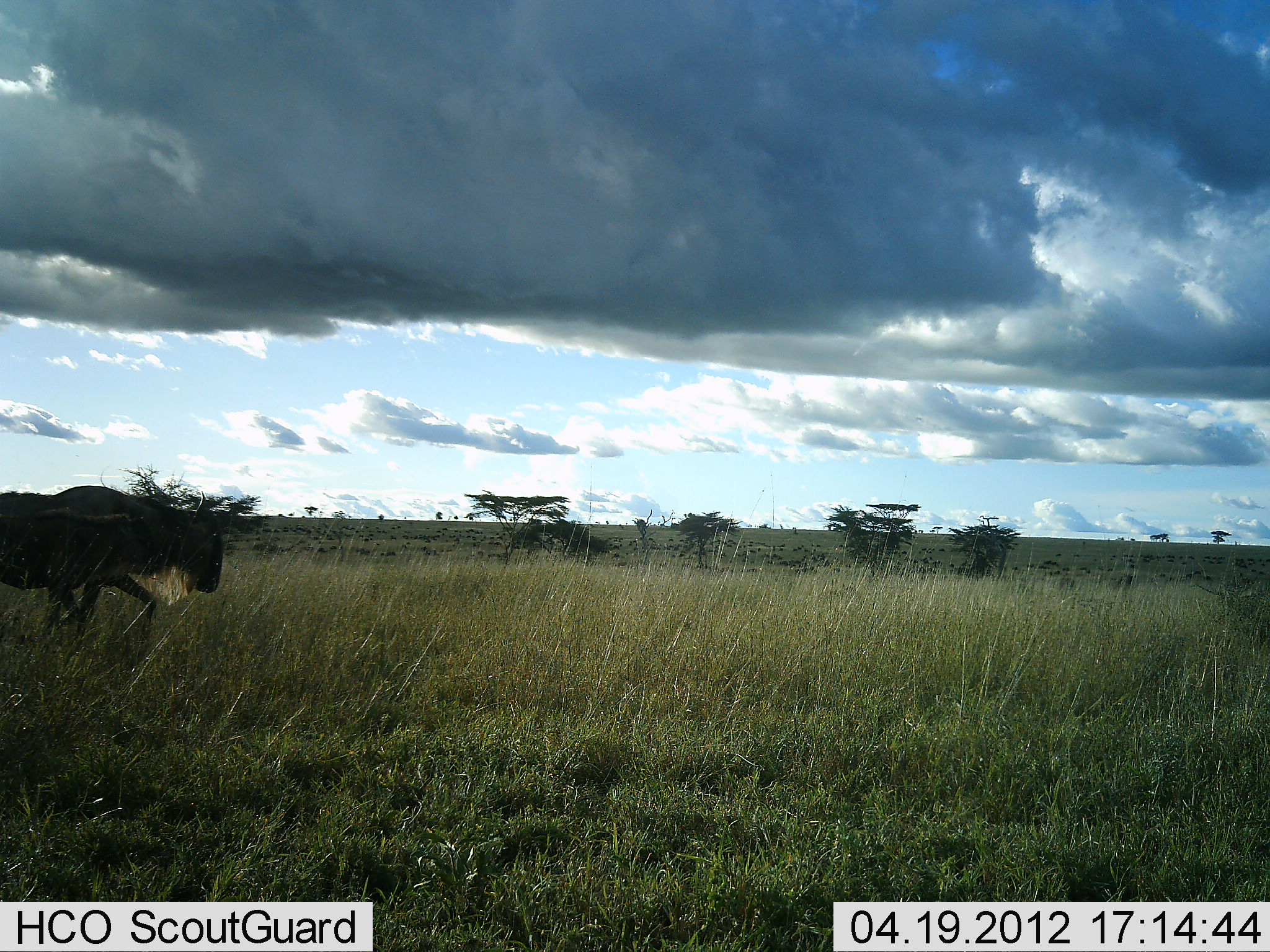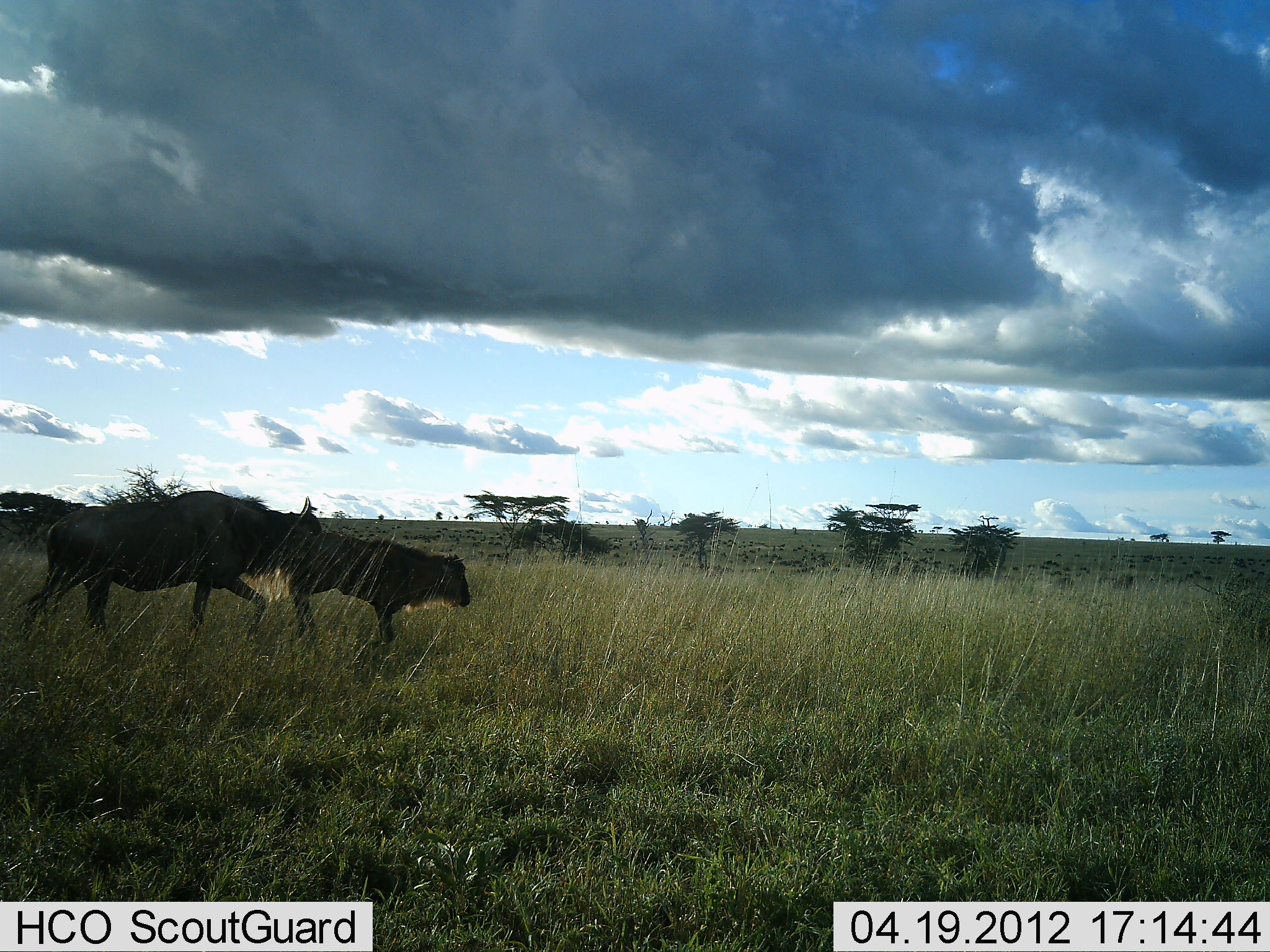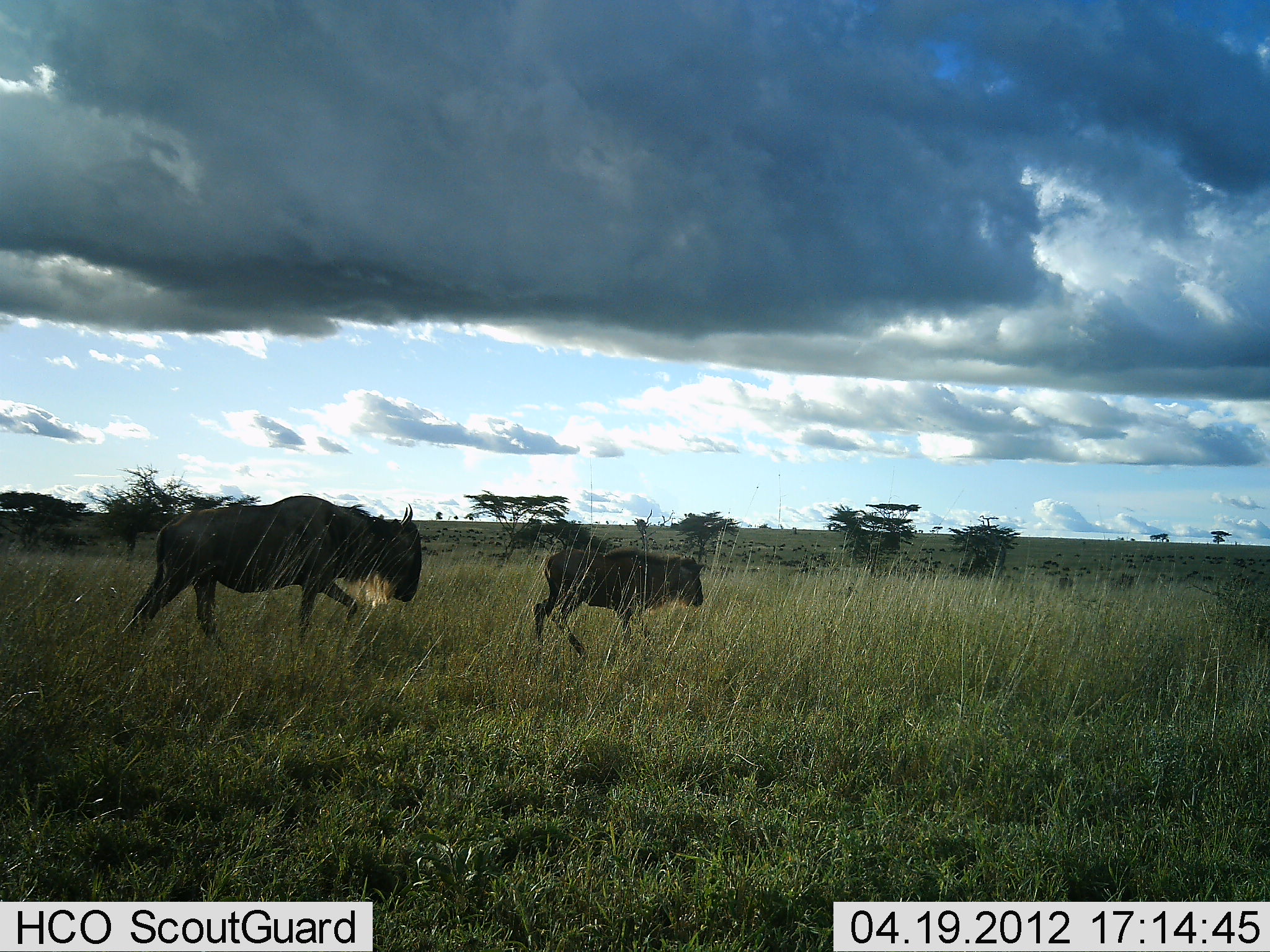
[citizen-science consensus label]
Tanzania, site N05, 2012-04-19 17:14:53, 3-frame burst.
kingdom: Animalia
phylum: Chordata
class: Mammalia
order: Artiodactyla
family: Bovidae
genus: Connochaetes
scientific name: Connochaetes taurinus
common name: blue wildebeest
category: wildebeest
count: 2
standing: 6%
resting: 0%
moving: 100%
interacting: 0%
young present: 89%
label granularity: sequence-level